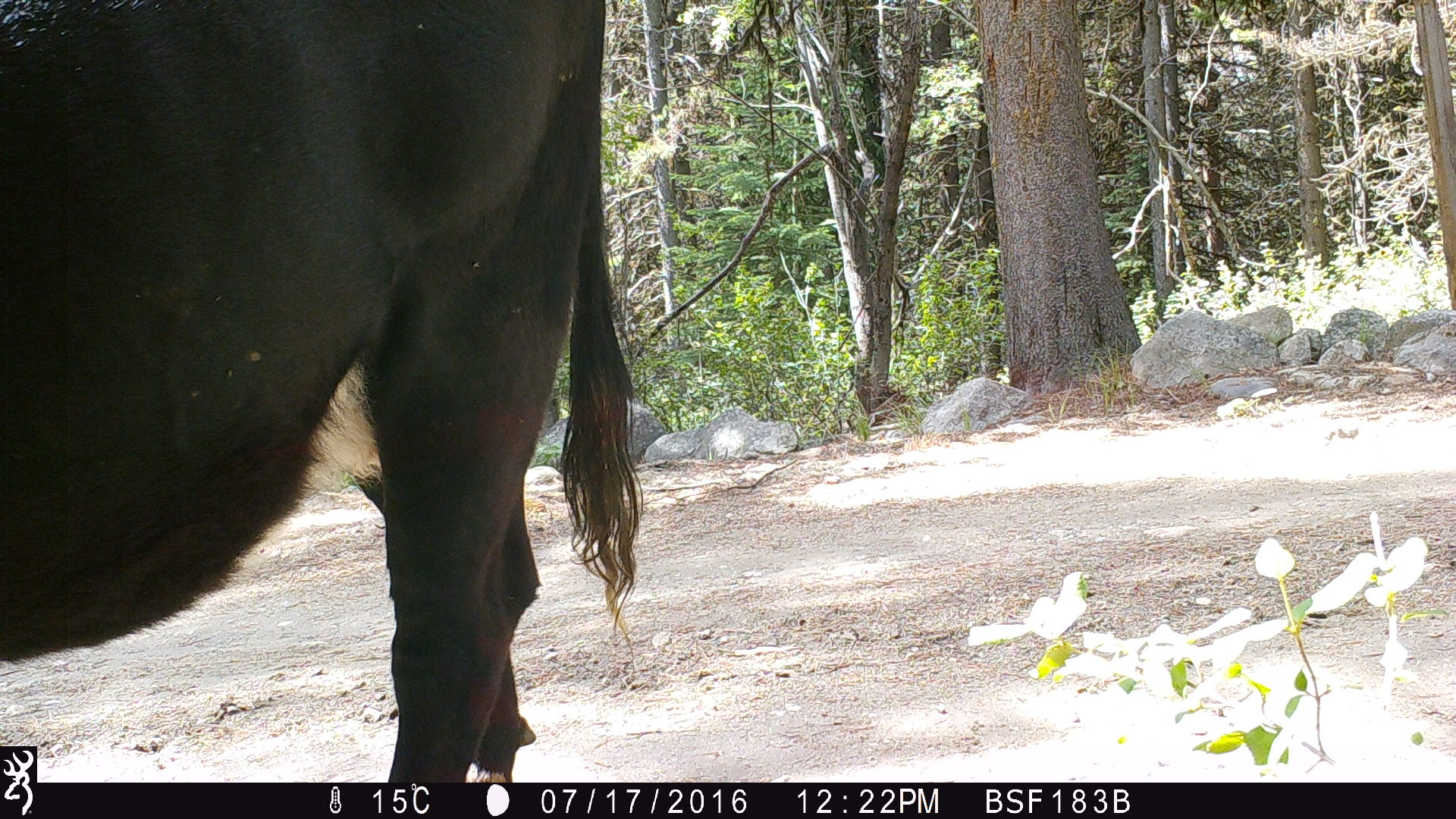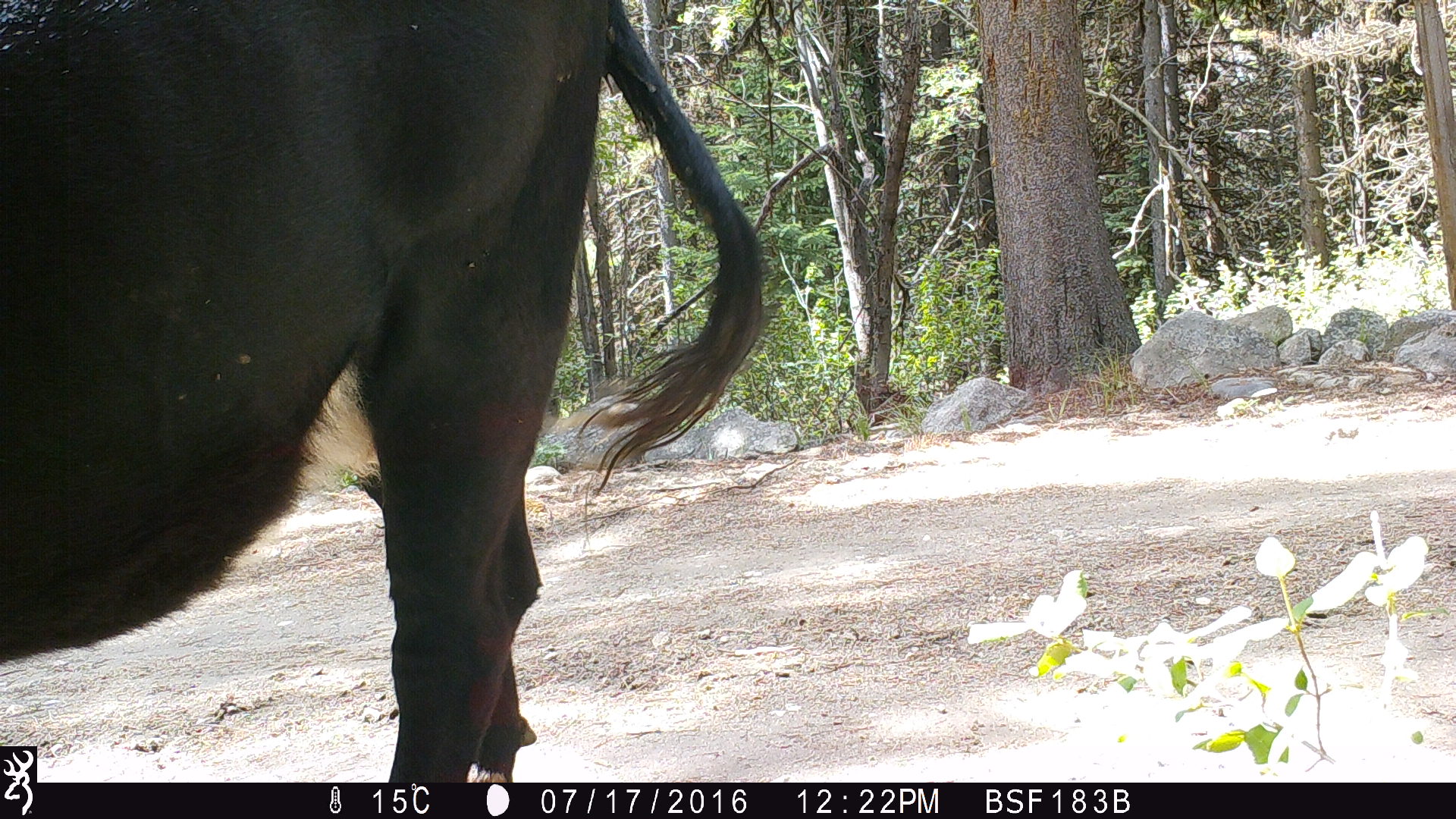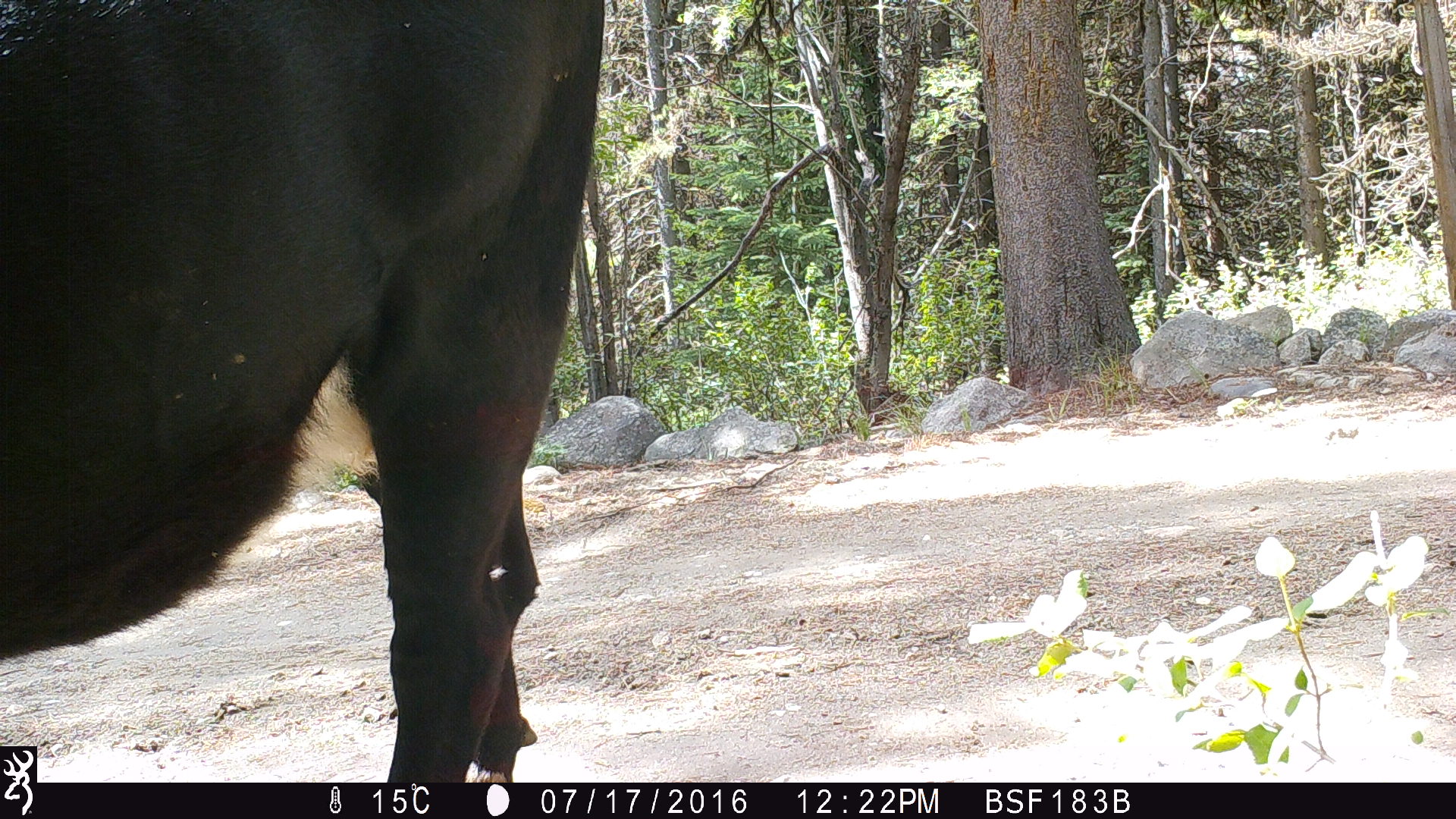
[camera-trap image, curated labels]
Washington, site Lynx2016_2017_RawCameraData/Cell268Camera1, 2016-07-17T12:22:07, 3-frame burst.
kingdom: Animalia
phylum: Chordata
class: Mammalia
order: Artiodactyla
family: Bovidae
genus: Bos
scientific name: Bos taurus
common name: domestic cattle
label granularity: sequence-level